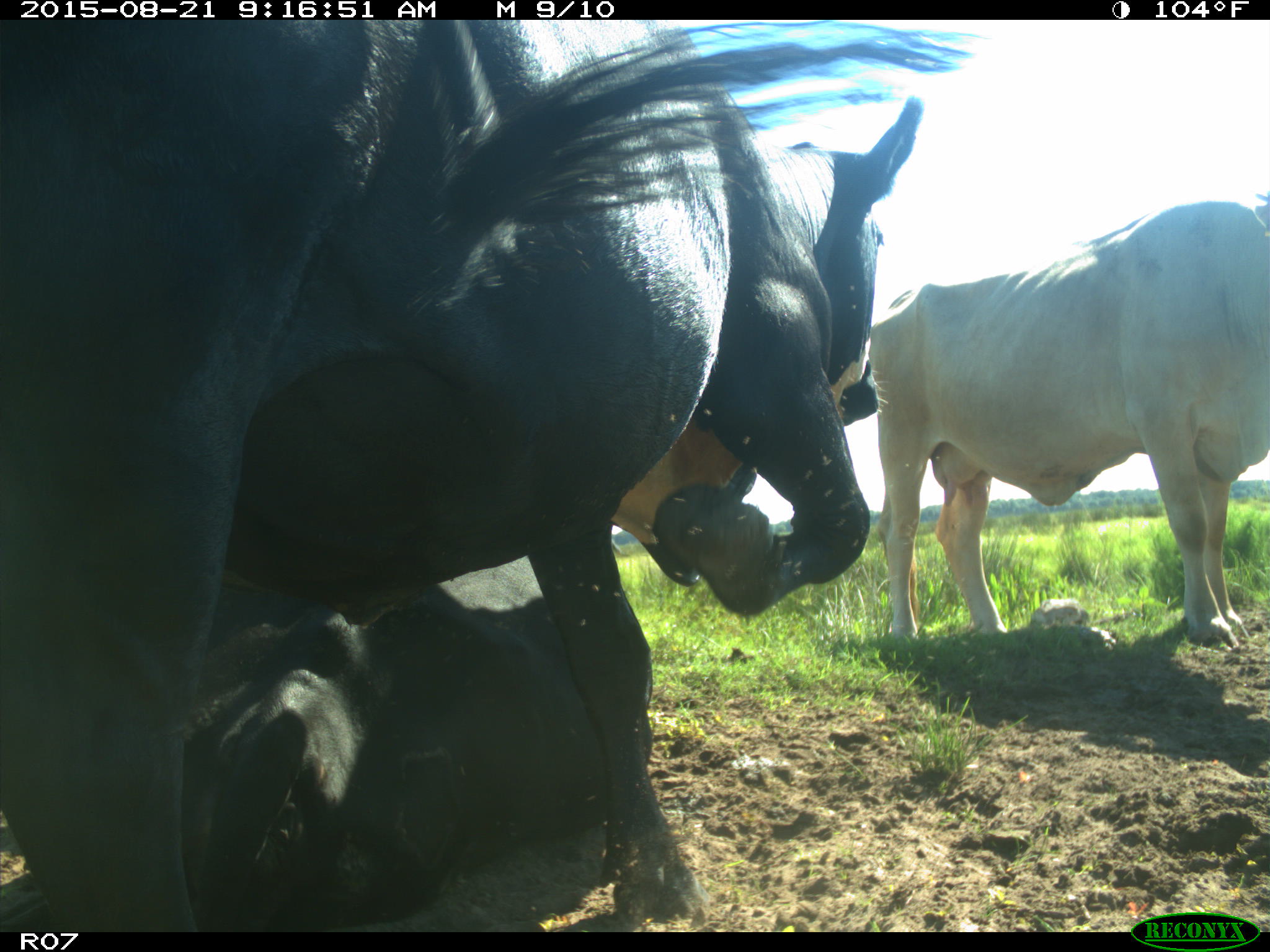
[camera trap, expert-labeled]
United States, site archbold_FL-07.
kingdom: Animalia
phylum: Chordata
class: Mammalia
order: Artiodactyla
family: Bovidae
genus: Bos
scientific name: Bos taurus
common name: domestic cow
Bos taurus (domestic cow).